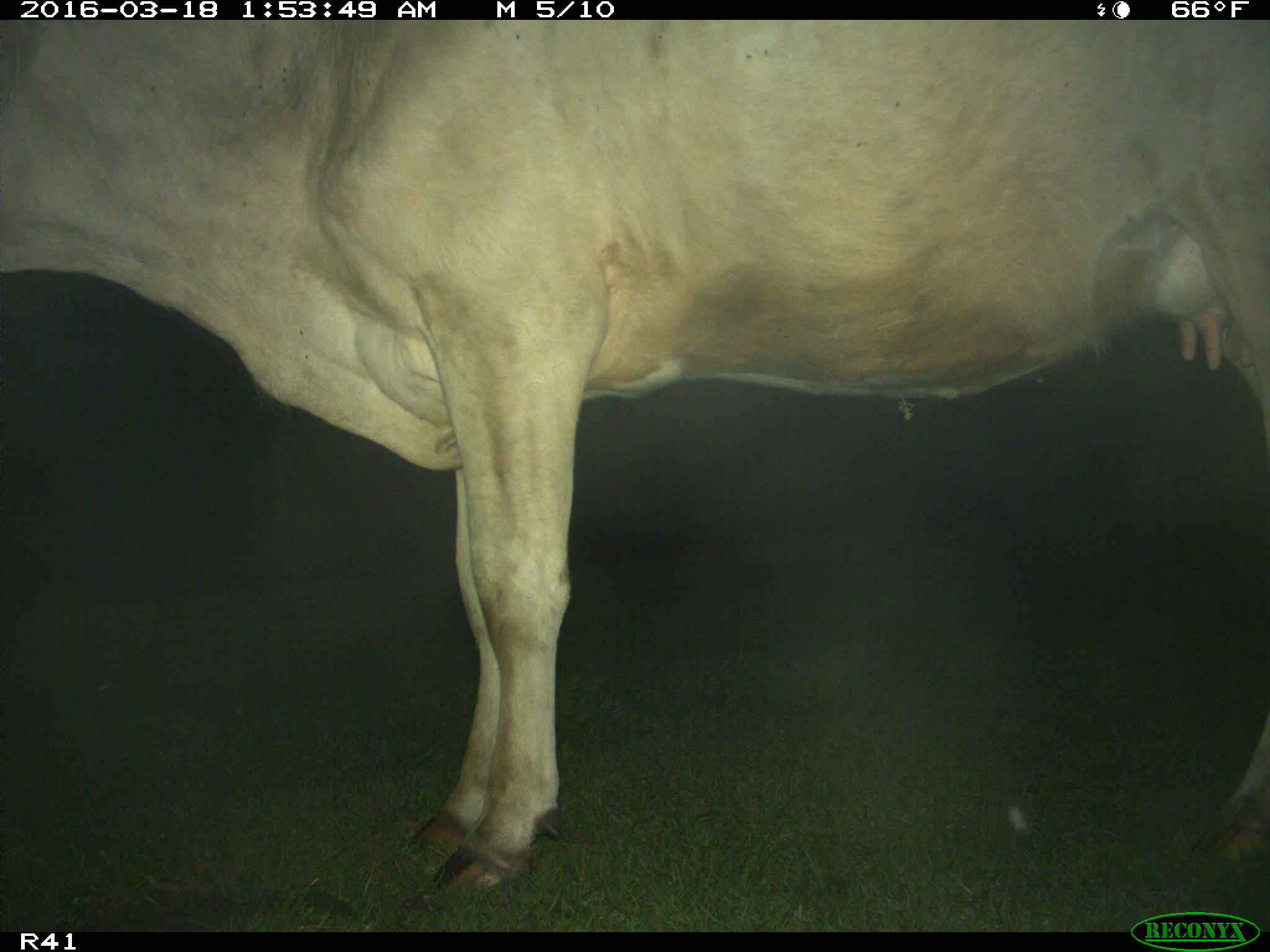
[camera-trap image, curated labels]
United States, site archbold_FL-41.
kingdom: Animalia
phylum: Chordata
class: Mammalia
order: Artiodactyla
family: Bovidae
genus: Bos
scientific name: Bos taurus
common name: domestic cow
Bos taurus (domestic cow).